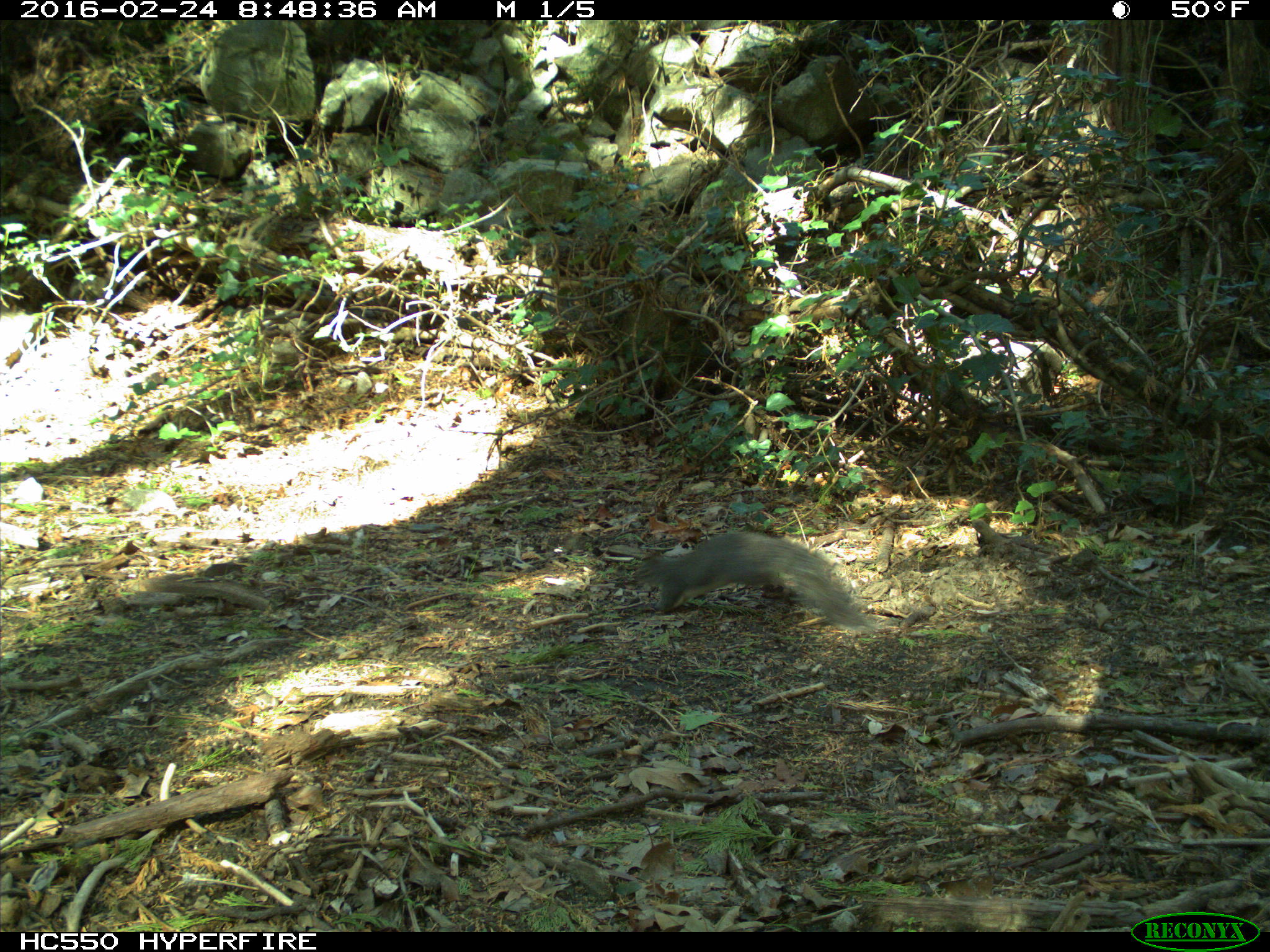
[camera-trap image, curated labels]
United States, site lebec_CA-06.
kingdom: Animalia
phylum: Chordata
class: Mammalia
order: Rodentia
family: Sciuridae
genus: Sciurus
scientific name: Sciurus carolinensis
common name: eastern gray squirrel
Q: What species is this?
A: Sciurus carolinensis (eastern gray squirrel).